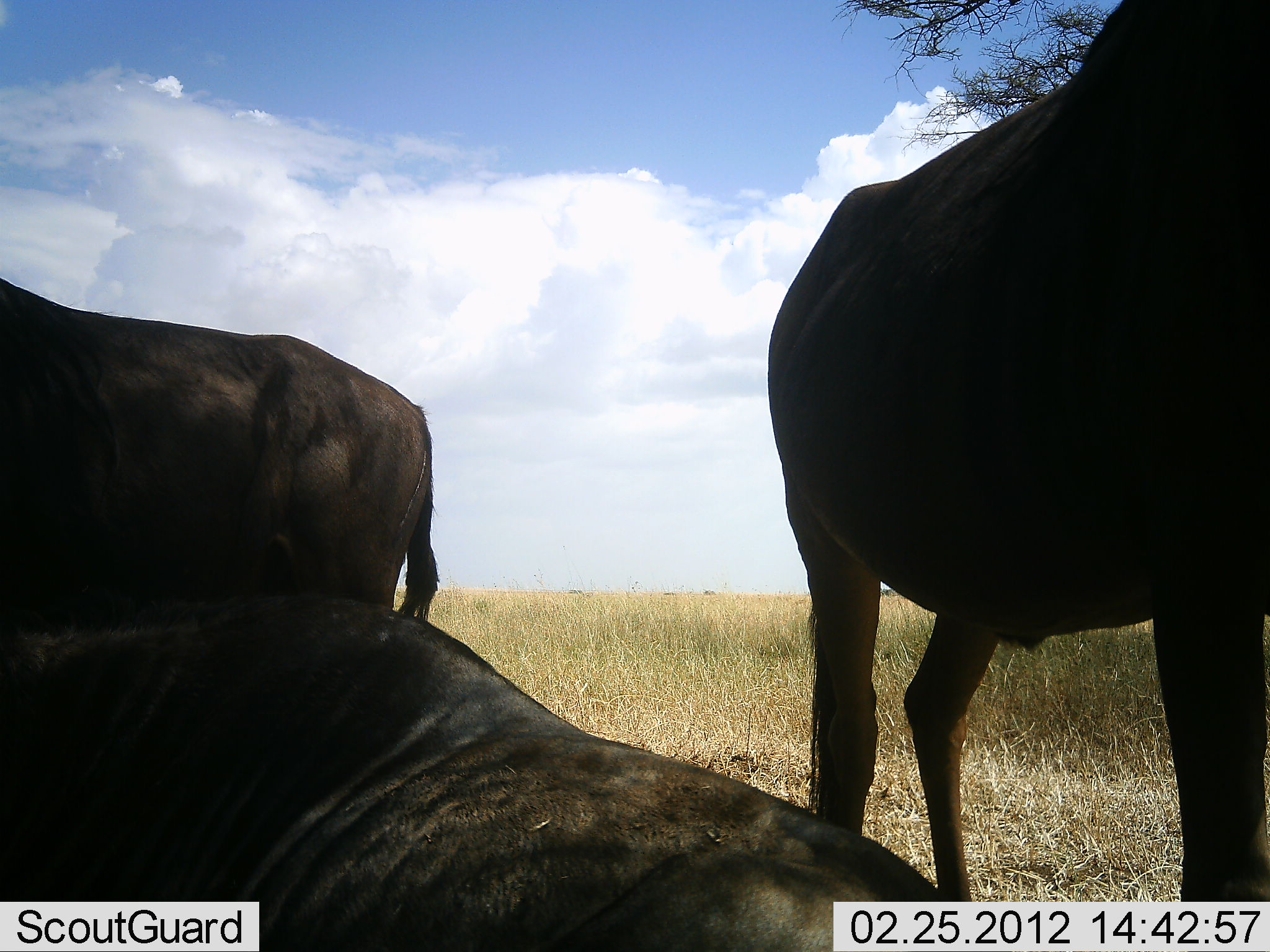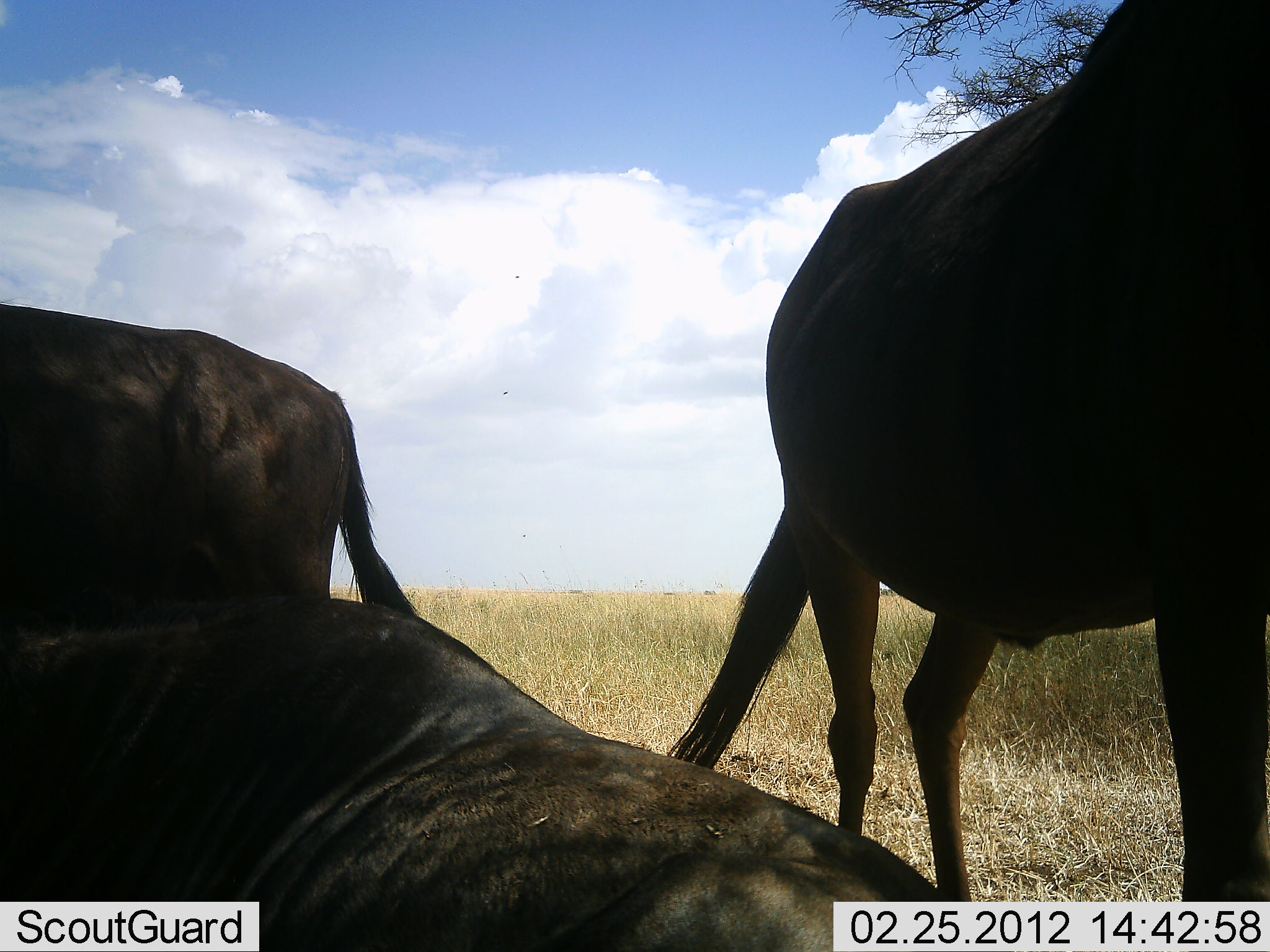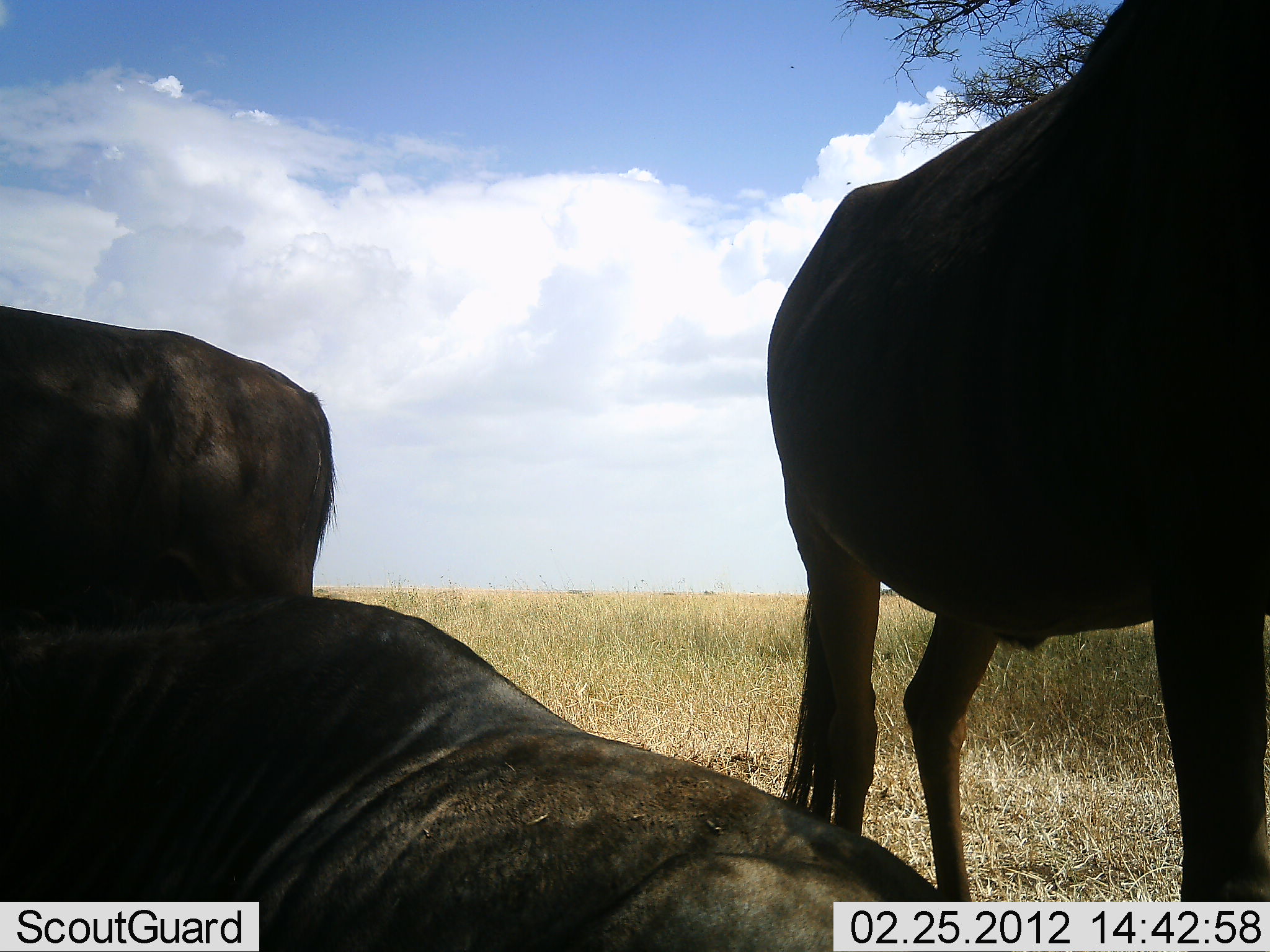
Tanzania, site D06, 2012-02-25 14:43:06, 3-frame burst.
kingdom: Animalia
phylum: Chordata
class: Mammalia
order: Artiodactyla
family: Bovidae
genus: Connochaetes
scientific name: Connochaetes taurinus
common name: blue wildebeest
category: wildebeest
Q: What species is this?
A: Wildebeest (blue wildebeest) (Connochaetes taurinus).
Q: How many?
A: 3.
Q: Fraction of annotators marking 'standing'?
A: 82%.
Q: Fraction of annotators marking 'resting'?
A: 100%.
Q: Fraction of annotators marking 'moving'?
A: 0%.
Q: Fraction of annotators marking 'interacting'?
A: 4%.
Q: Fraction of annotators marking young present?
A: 0%.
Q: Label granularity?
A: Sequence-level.